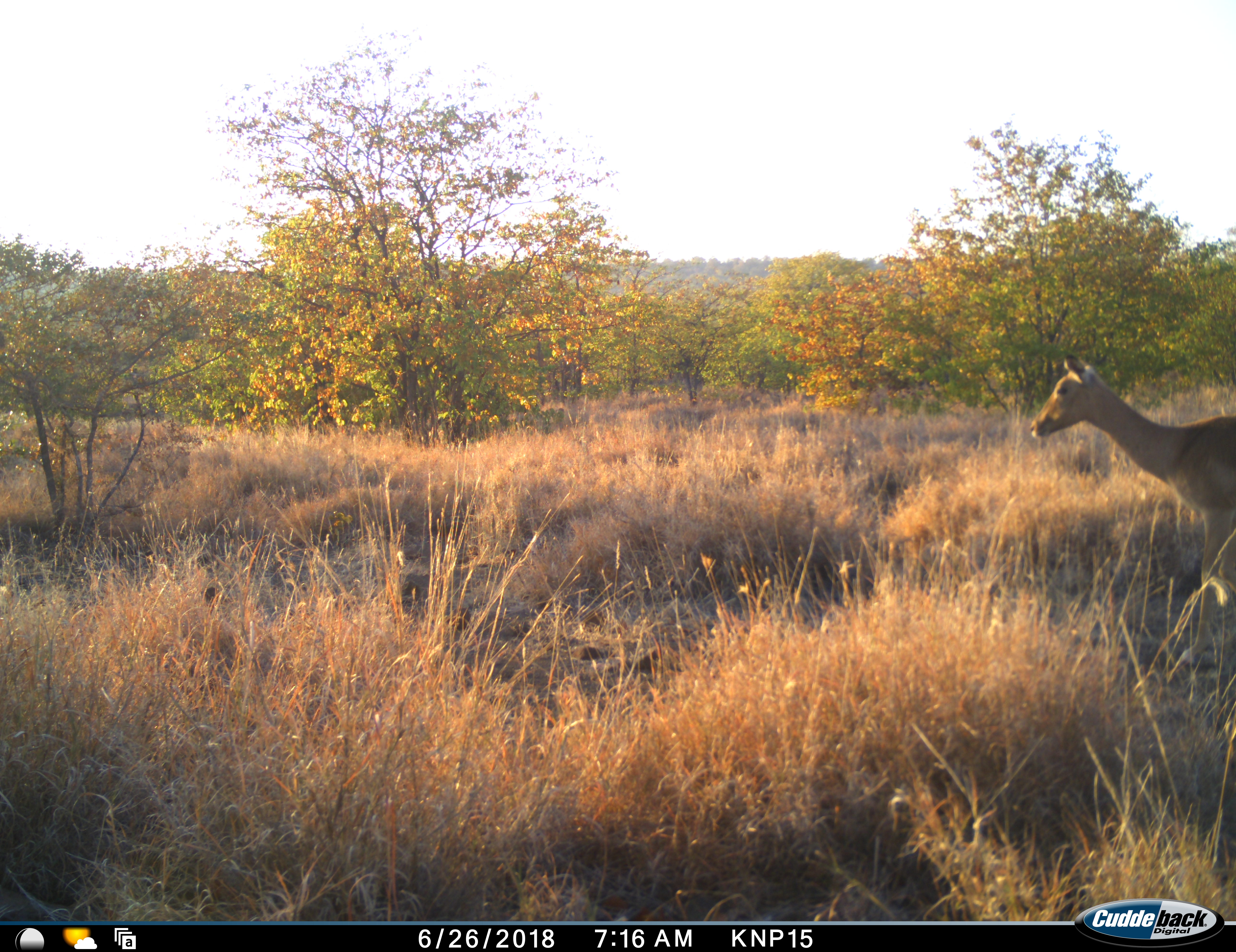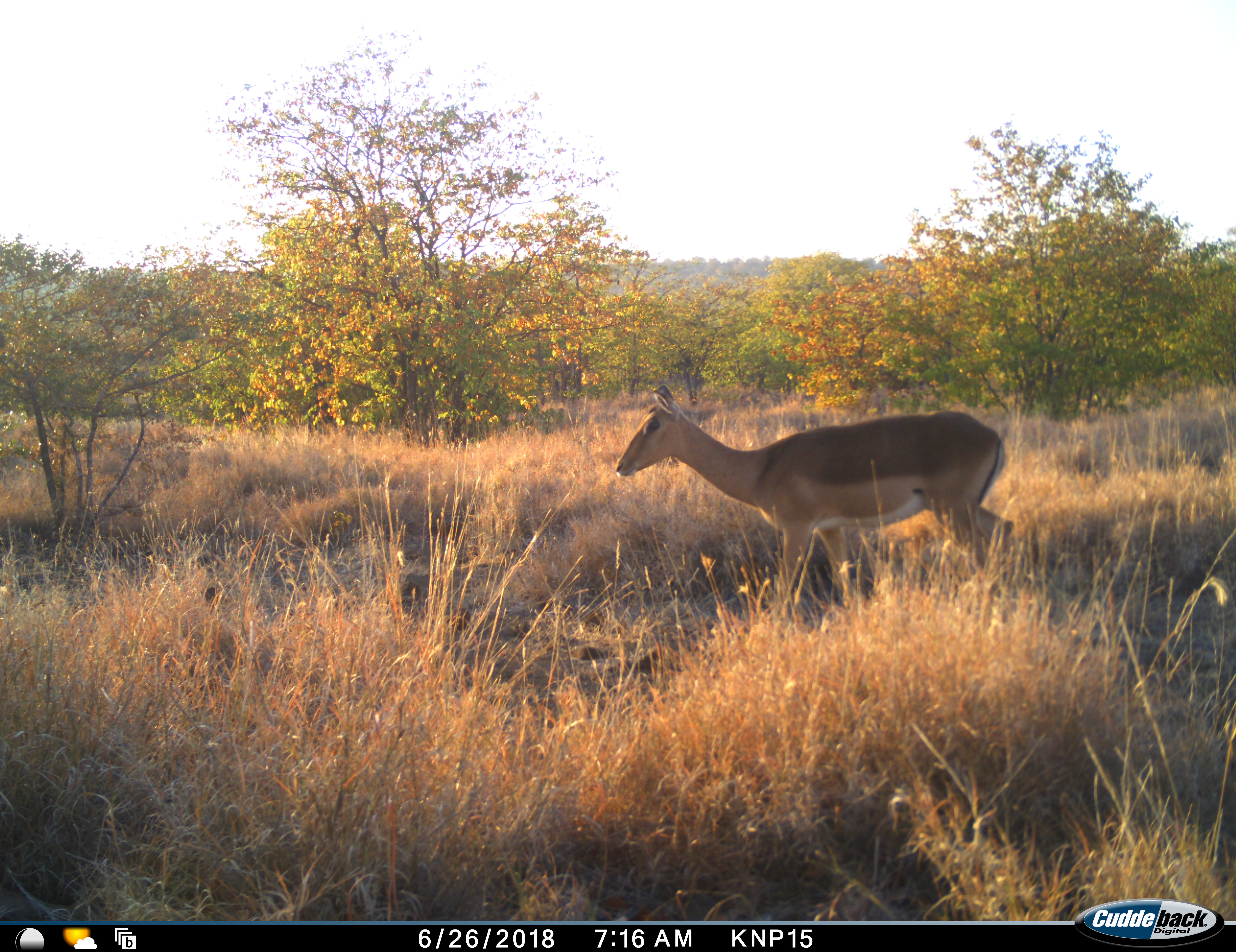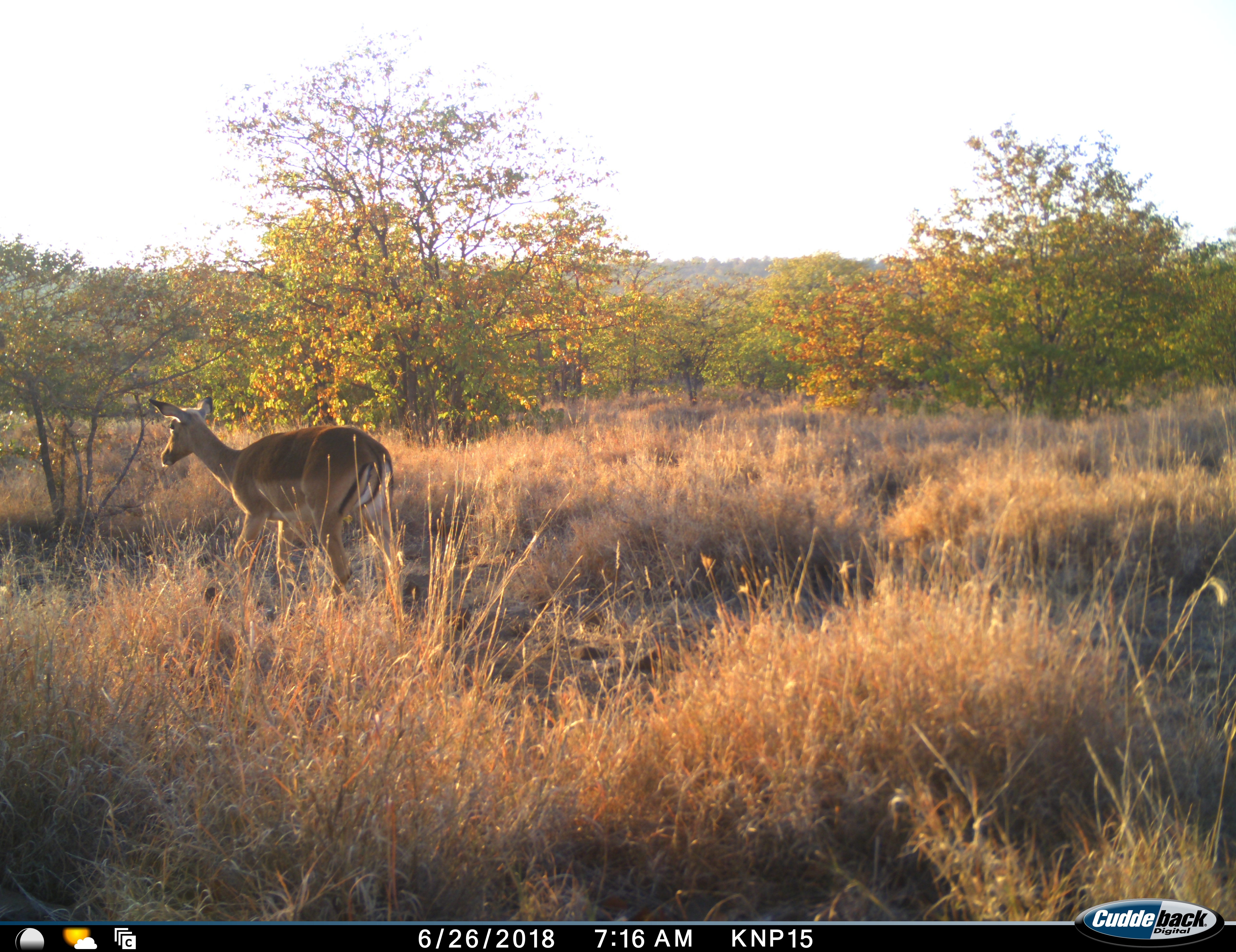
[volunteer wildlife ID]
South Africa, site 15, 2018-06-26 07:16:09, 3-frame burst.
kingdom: Animalia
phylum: Chordata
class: Mammalia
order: Artiodactyla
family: Bovidae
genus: Aepyceros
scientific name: Aepyceros melampus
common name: impala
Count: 1.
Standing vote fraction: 0%.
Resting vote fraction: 0%.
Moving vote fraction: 100%.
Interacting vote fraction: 0%.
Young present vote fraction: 0%.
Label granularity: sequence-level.